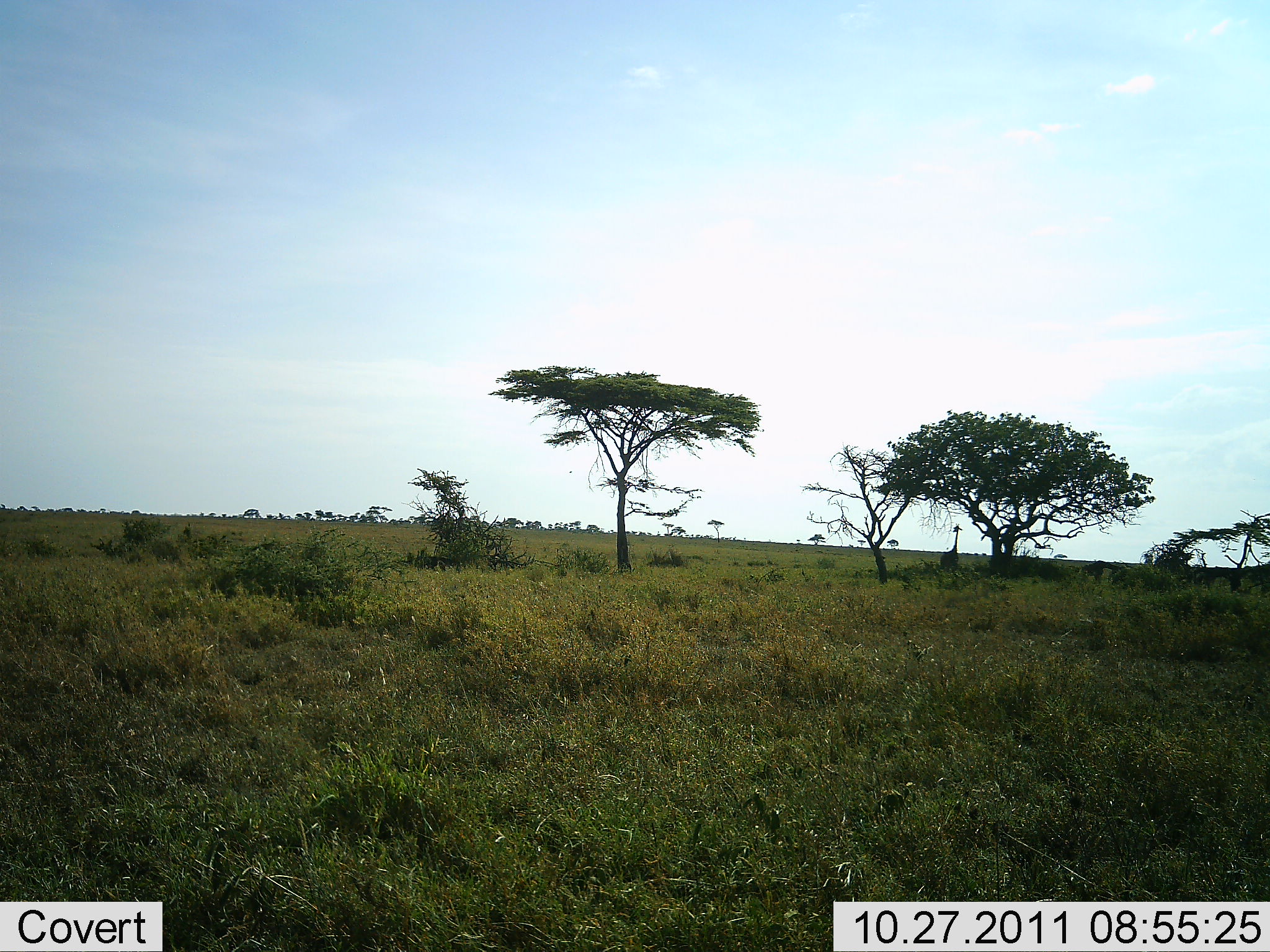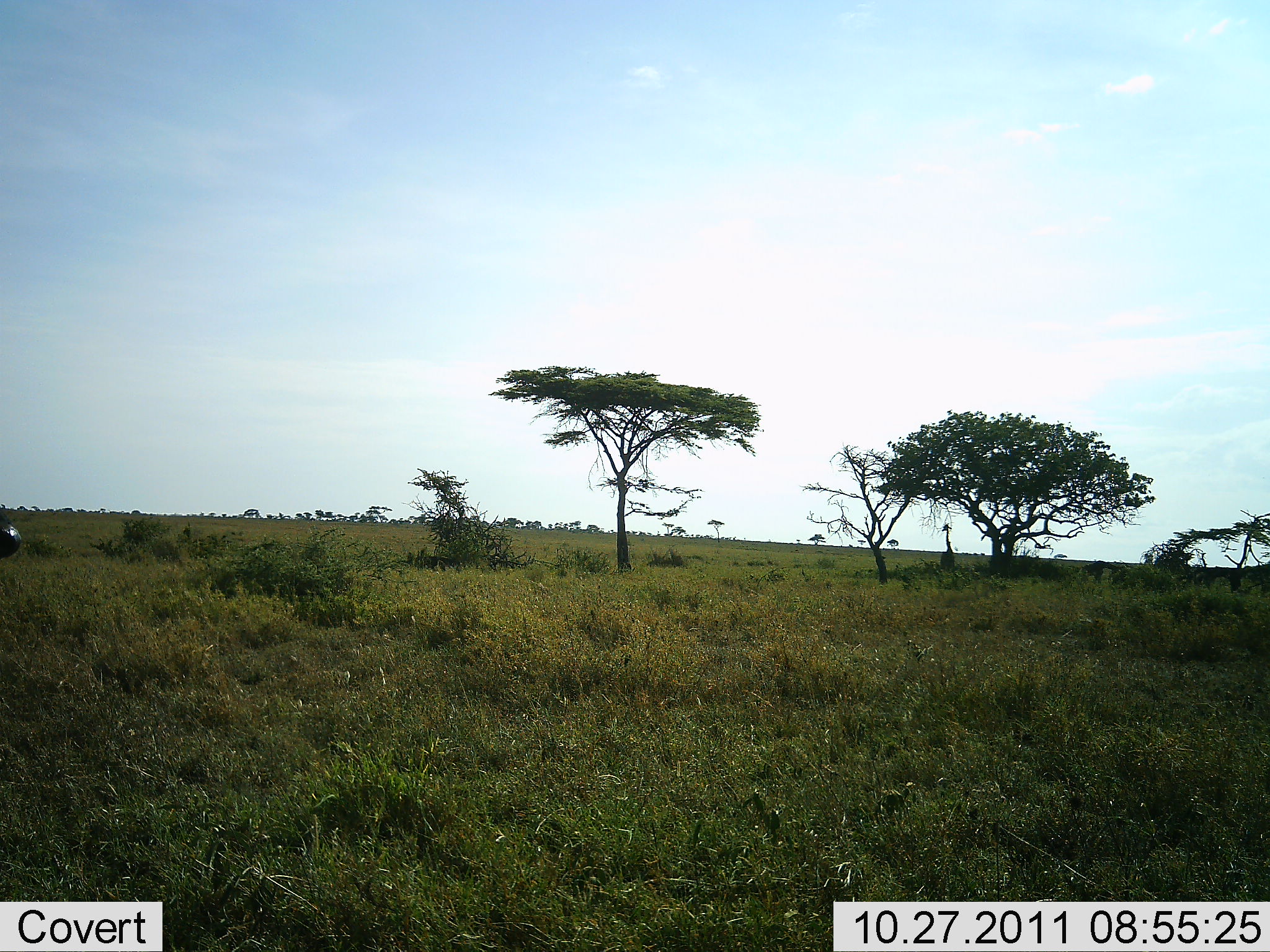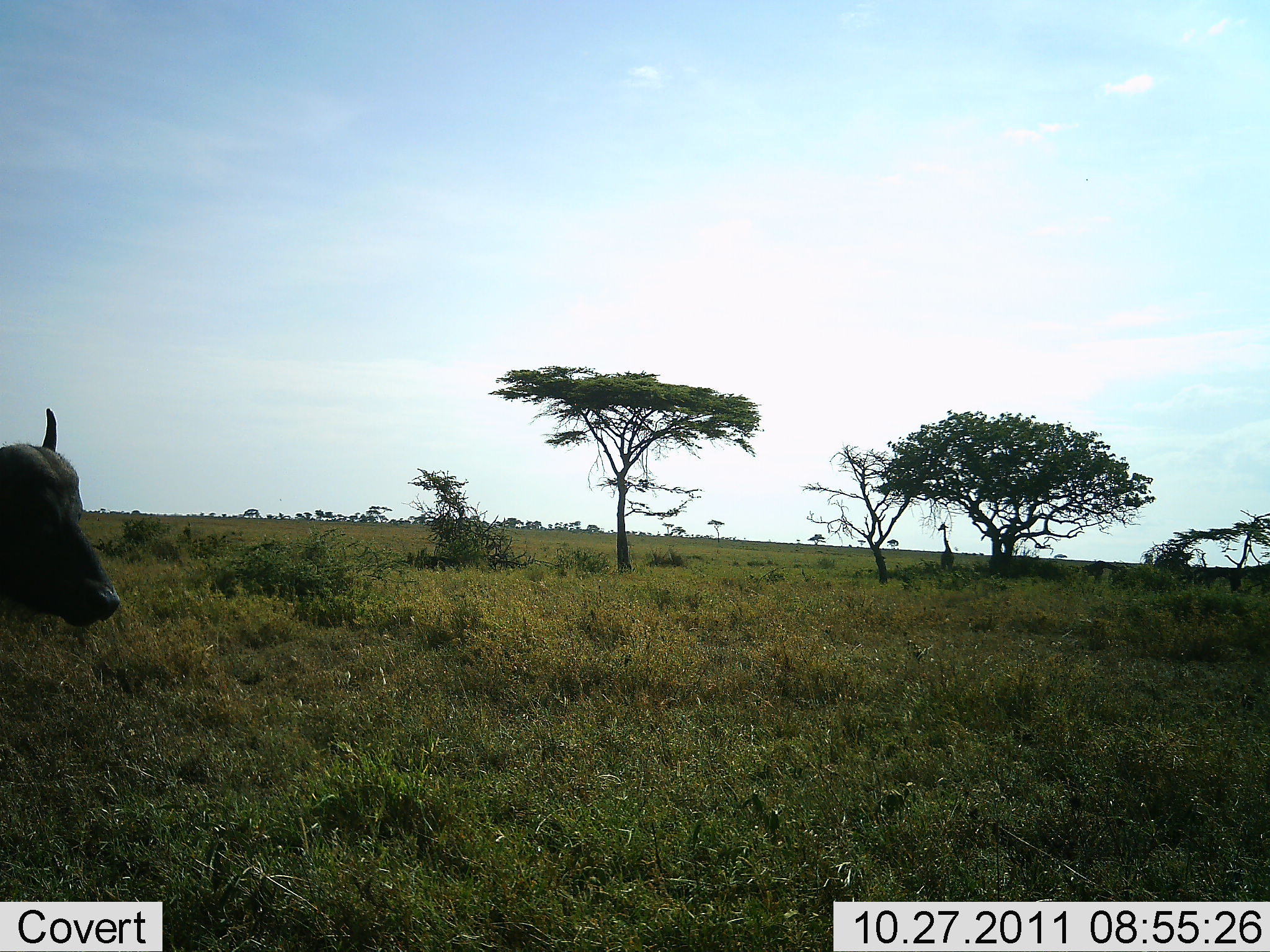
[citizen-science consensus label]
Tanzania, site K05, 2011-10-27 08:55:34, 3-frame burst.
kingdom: Animalia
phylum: Chordata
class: Mammalia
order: Artiodactyla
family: Bovidae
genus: Syncerus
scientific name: Syncerus caffer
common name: cape buffalo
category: buffalo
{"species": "buffalo (cape buffalo) (Syncerus caffer)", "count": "1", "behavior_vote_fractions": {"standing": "25%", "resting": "6%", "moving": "69%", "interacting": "0%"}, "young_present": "0%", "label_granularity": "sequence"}